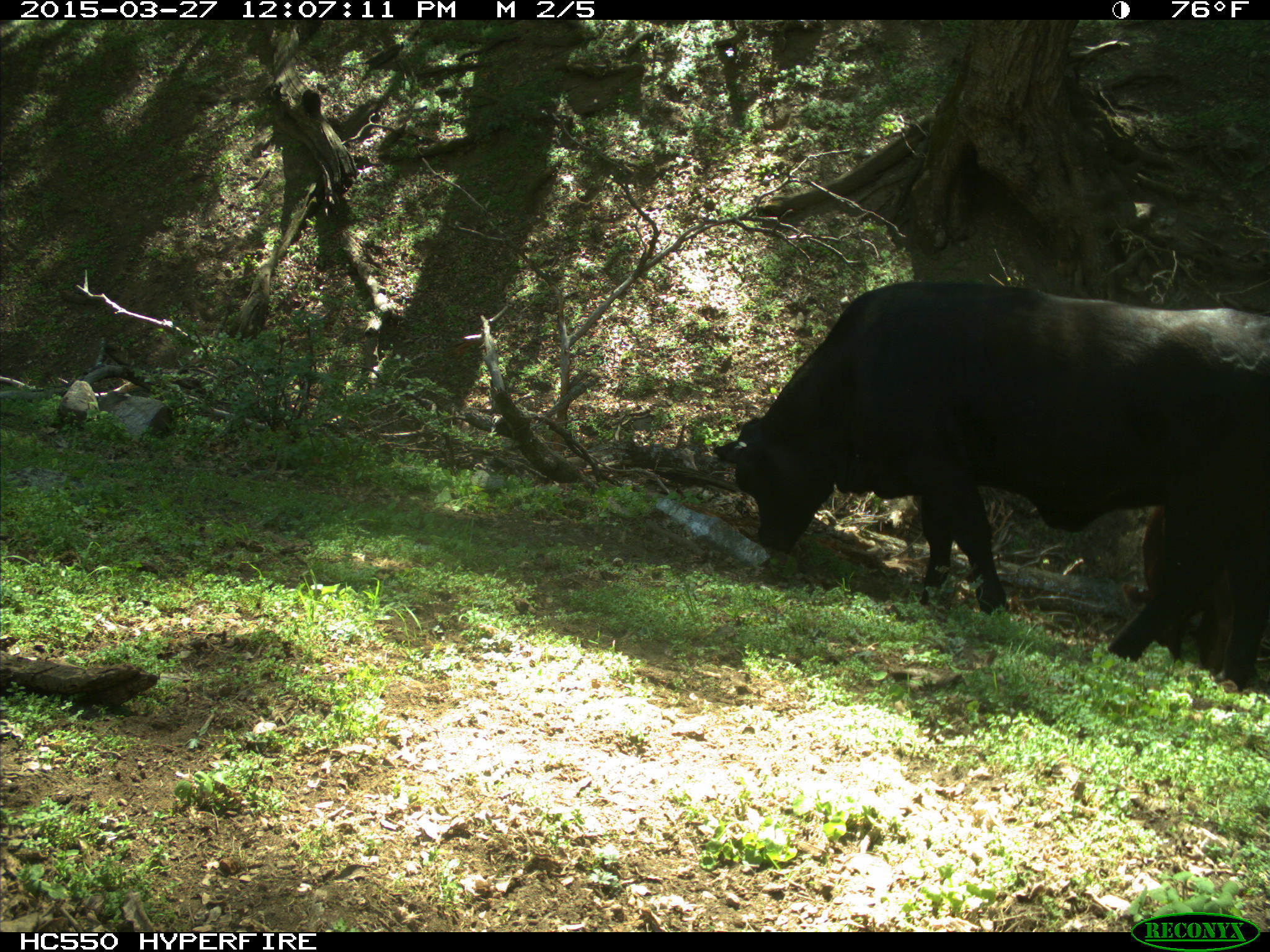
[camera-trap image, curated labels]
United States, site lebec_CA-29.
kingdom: Animalia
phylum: Chordata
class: Mammalia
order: Artiodactyla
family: Bovidae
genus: Bos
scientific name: Bos taurus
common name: domestic cow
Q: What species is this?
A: Bos taurus (domestic cow).